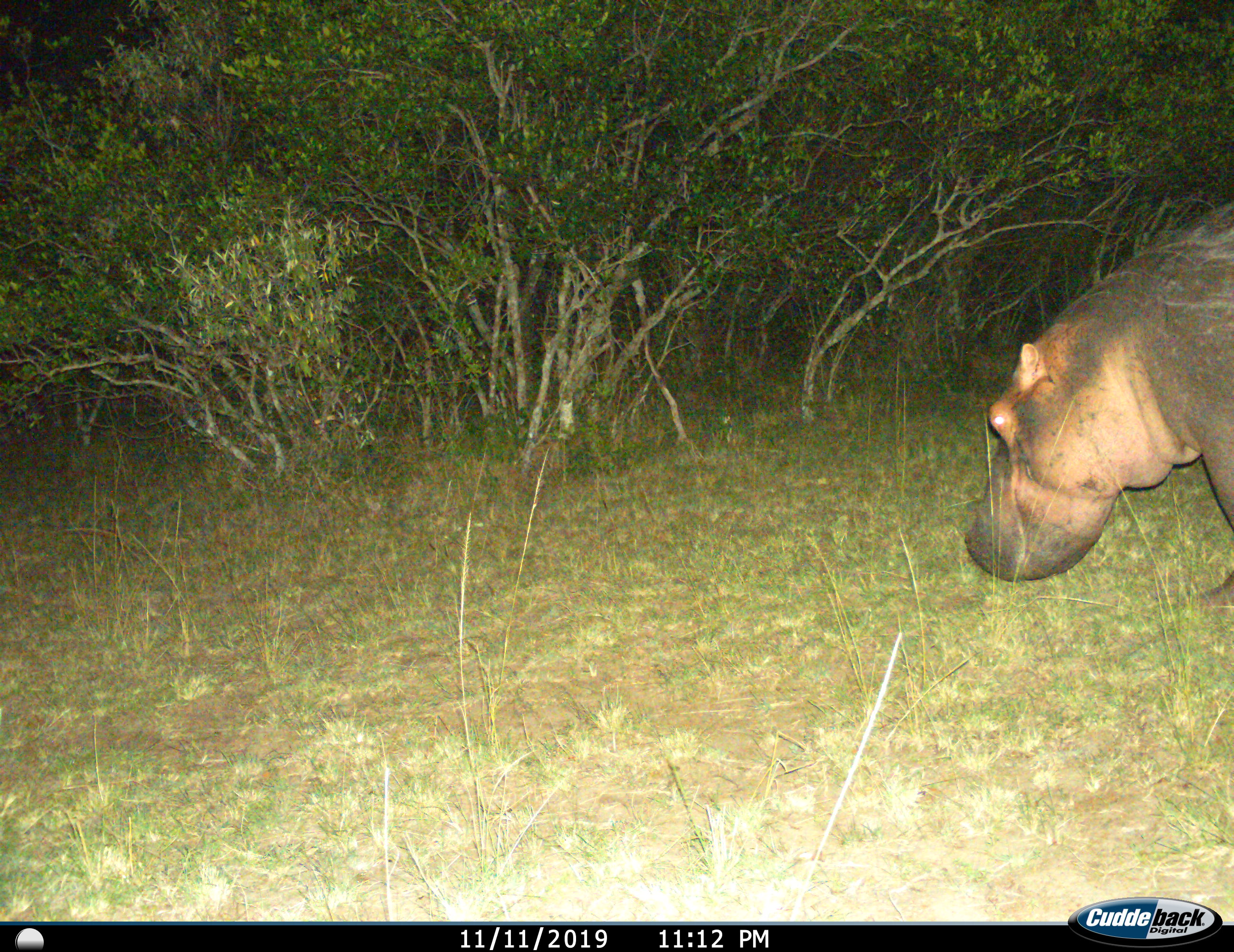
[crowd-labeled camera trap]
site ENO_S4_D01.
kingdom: Animalia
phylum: Chordata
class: Mammalia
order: Artiodactyla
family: Hippopotamidae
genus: Hippopotamus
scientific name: Hippopotamus amphibius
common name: hippopotamus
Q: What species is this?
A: Hippopotamus (Hippopotamus amphibius).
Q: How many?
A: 1.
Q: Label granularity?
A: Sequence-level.